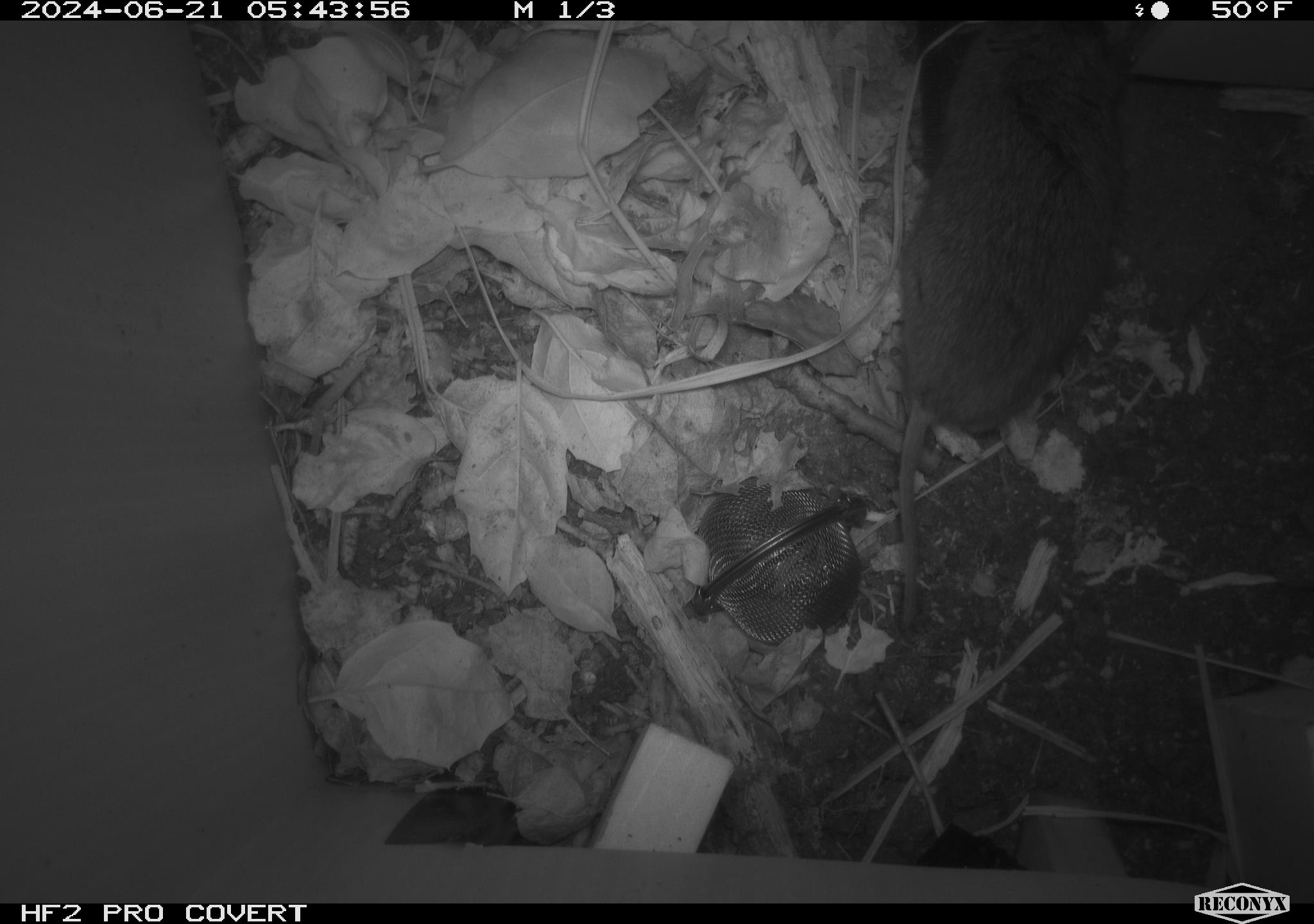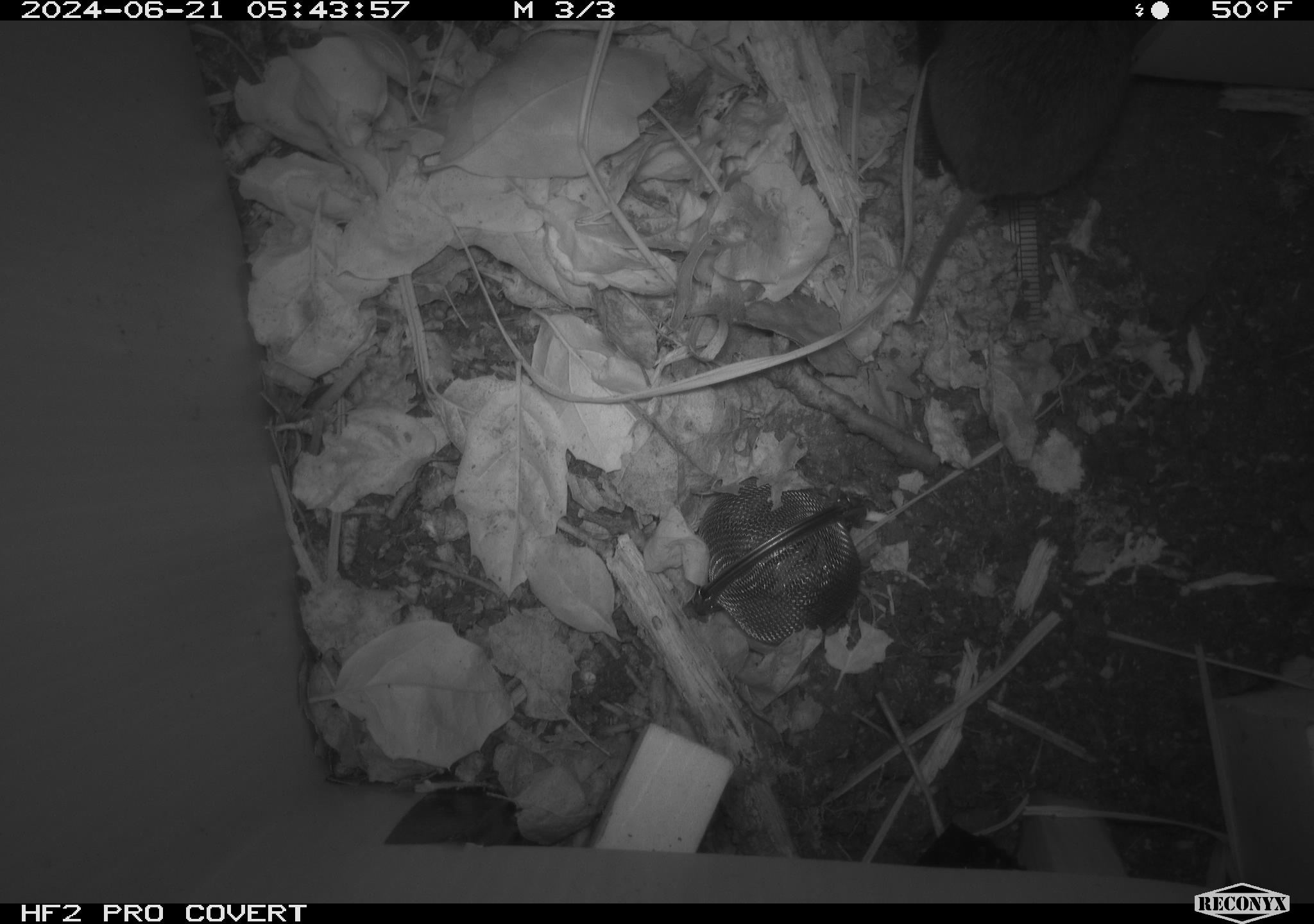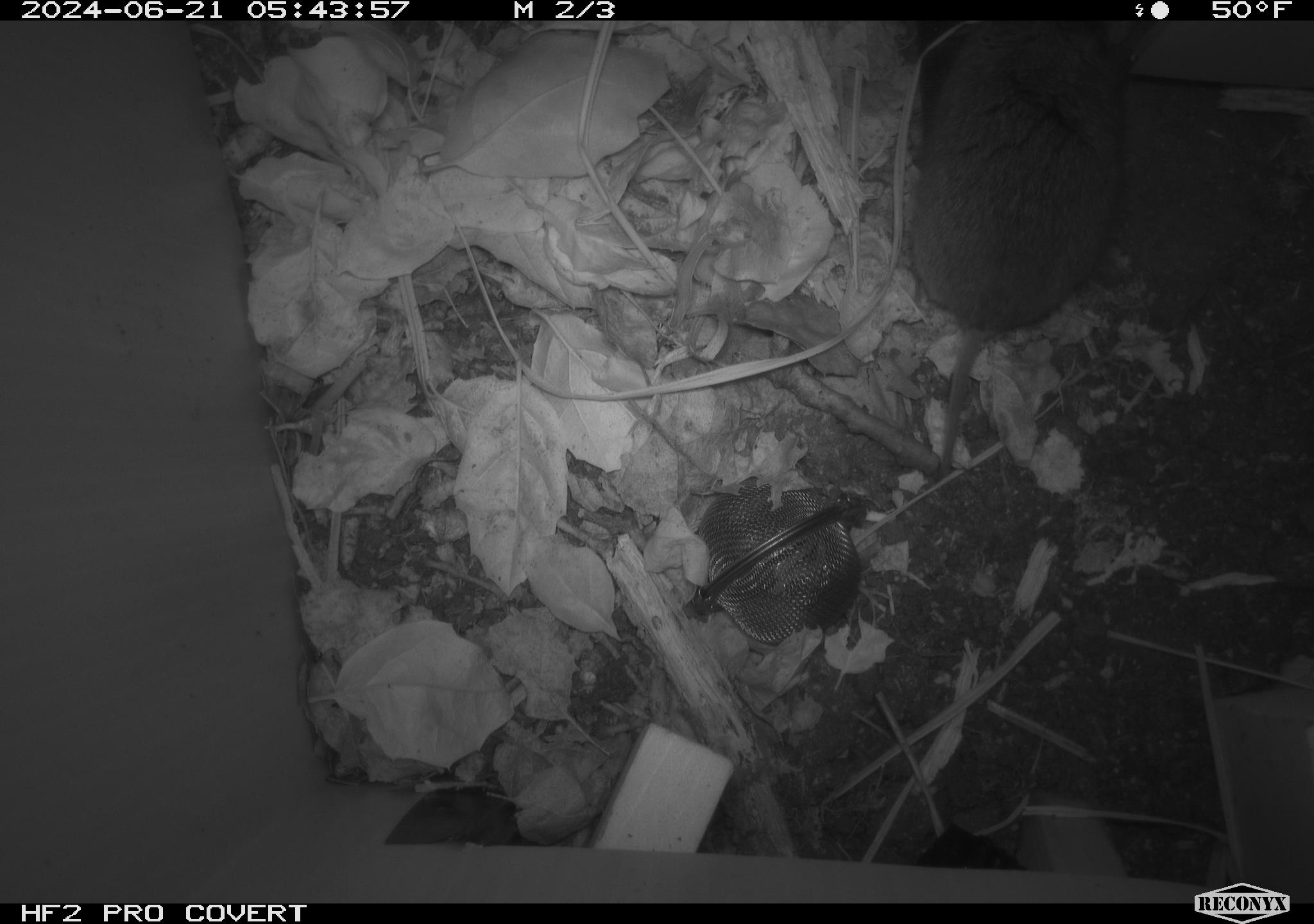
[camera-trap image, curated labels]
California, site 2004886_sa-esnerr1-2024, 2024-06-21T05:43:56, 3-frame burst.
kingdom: Animalia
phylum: Chordata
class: Mammalia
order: Rodentia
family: Cricetidae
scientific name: Cricetidae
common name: hamsters, voles, lemmings, and allies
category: cricetidae family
Cricetidae family (hamsters, voles, lemmings, and allies) (Cricetidae).